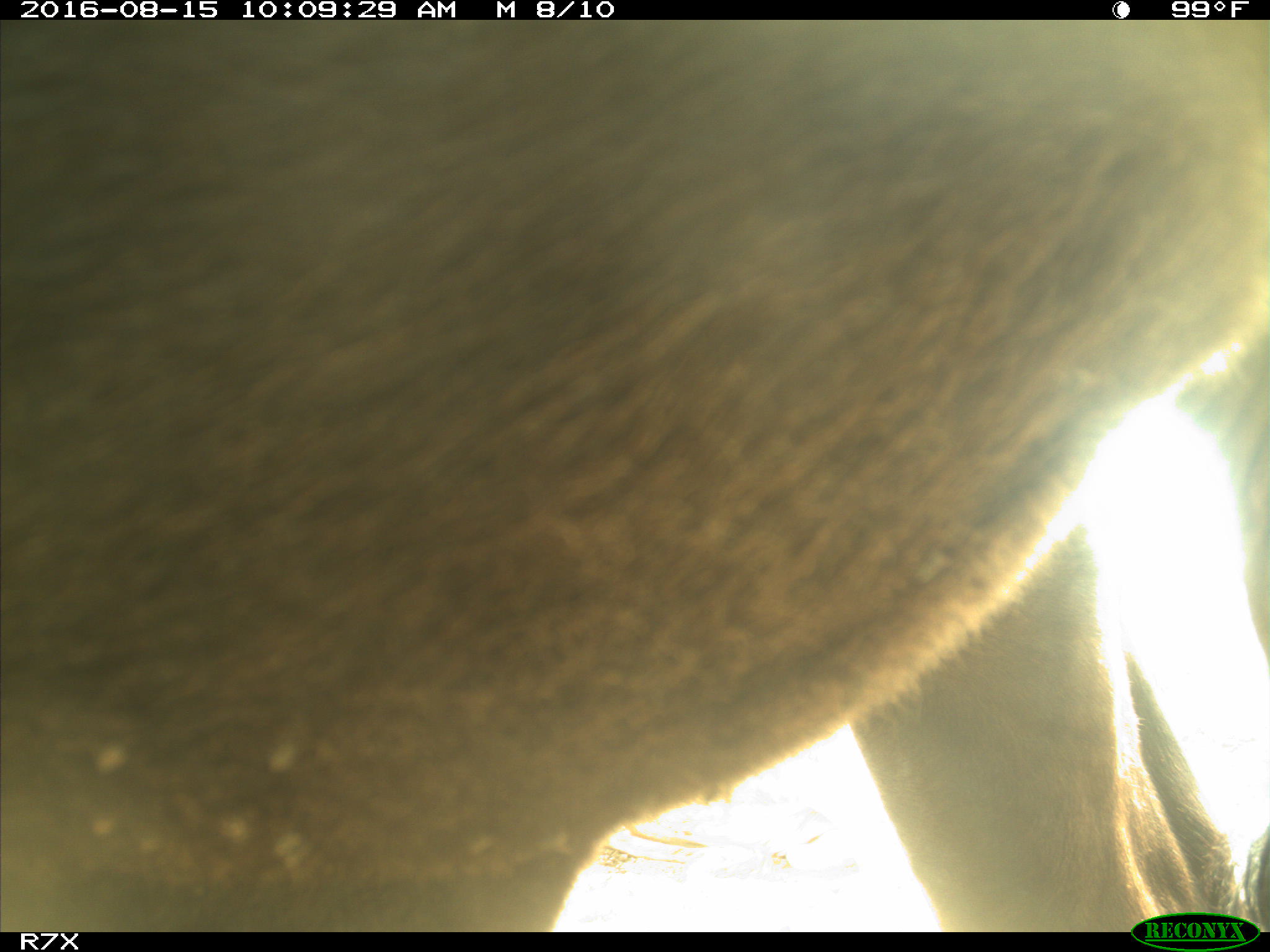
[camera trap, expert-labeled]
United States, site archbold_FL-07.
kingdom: Animalia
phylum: Chordata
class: Mammalia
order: Artiodactyla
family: Bovidae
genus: Bos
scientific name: Bos taurus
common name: domestic cow